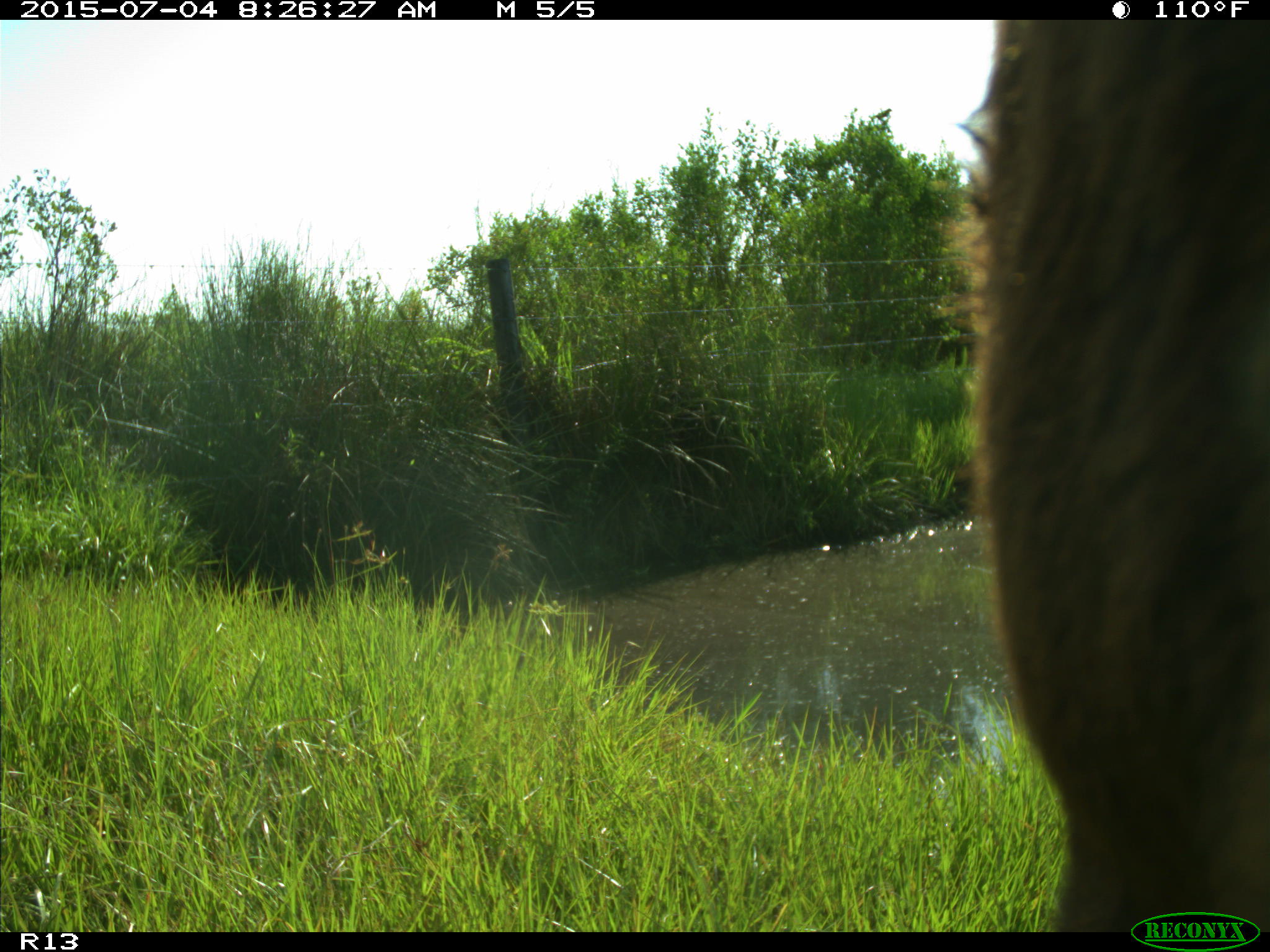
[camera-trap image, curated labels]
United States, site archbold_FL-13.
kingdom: Animalia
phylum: Chordata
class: Mammalia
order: Artiodactyla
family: Bovidae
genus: Bos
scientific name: Bos taurus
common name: domestic cow